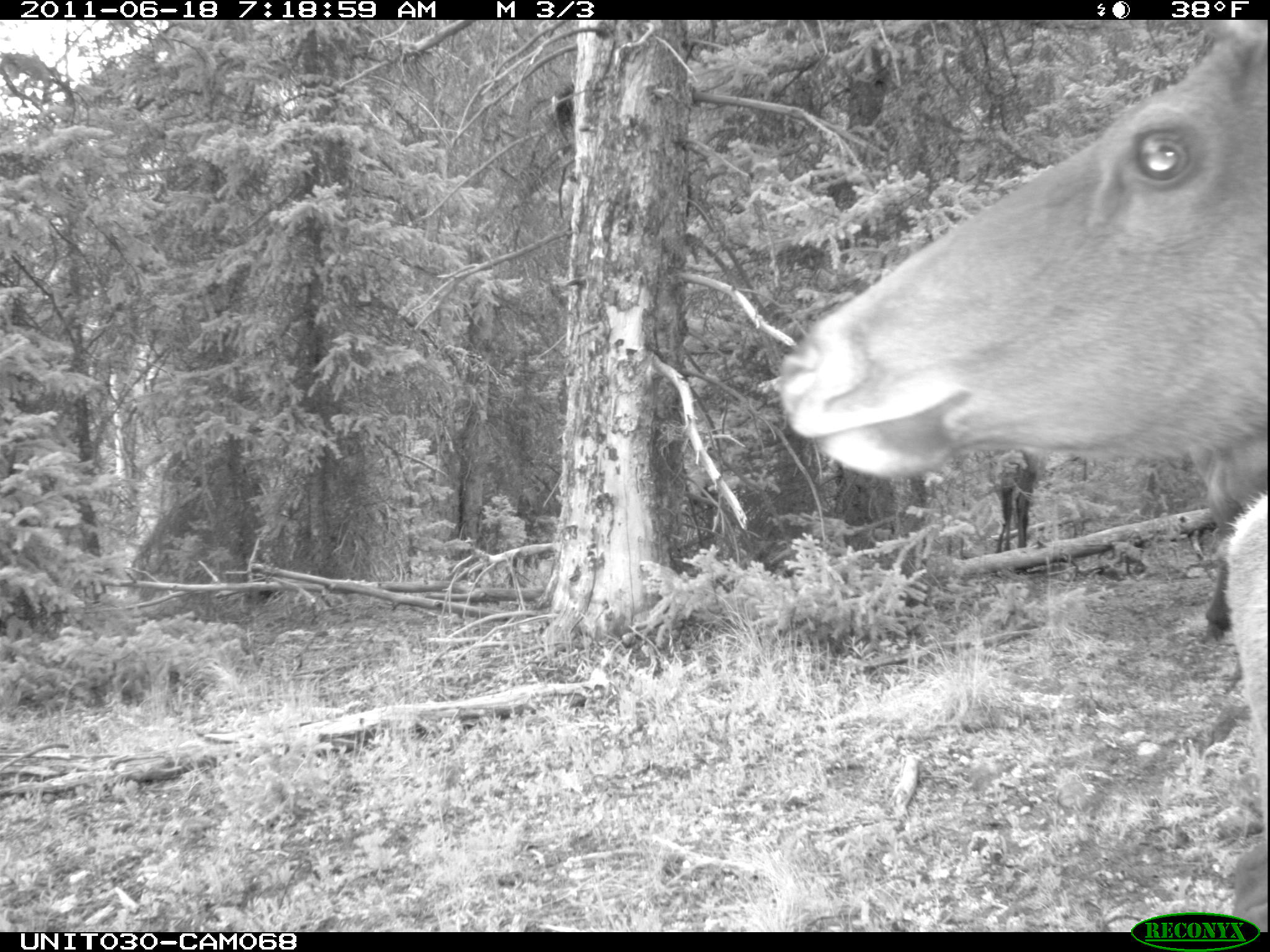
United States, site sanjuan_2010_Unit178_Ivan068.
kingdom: Animalia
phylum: Chordata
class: Mammalia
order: Artiodactyla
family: Cervidae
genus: Cervus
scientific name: Cervus elaphus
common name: red deer